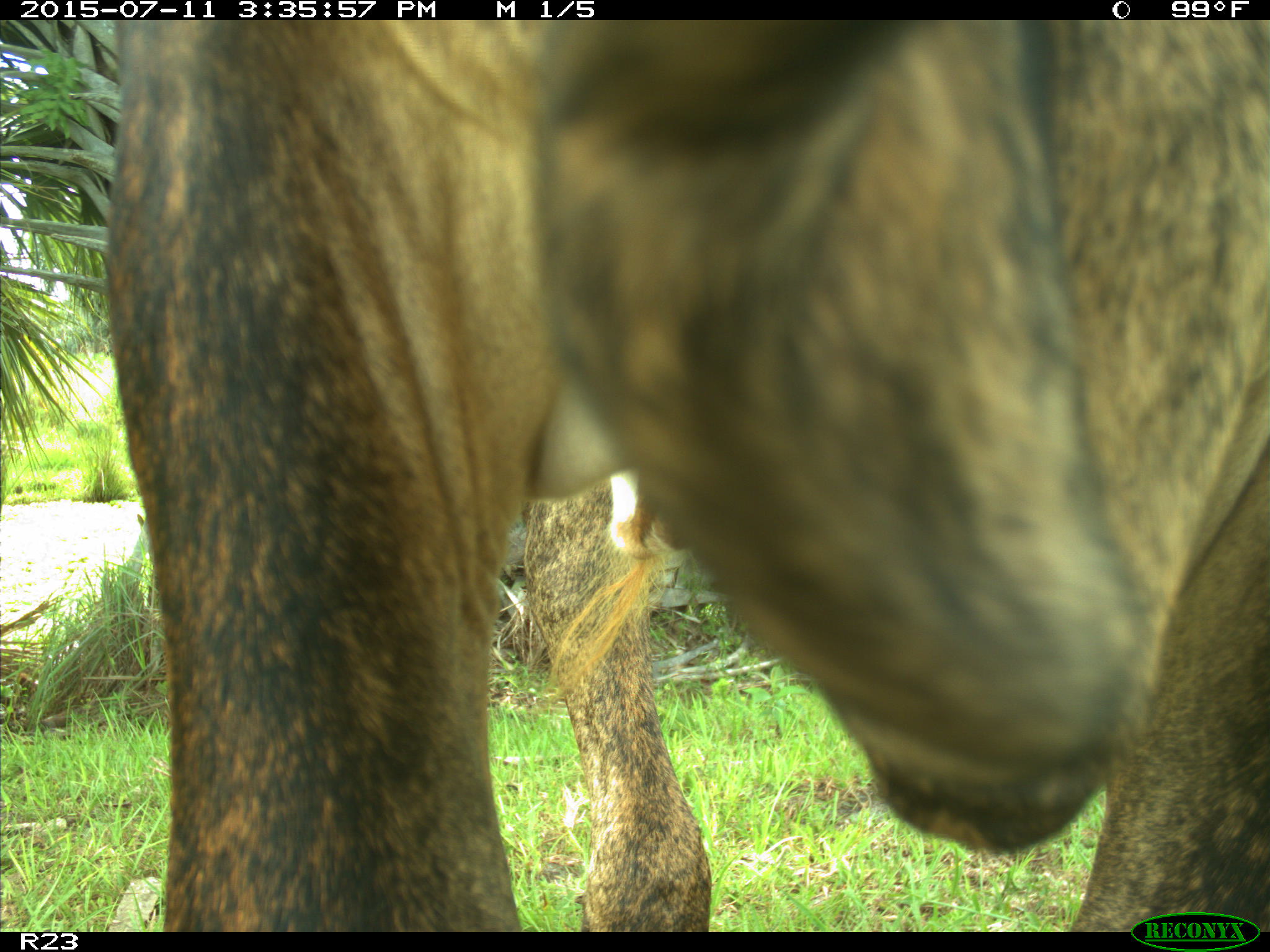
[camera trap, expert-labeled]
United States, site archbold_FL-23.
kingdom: Animalia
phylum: Chordata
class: Mammalia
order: Artiodactyla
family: Bovidae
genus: Bos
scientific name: Bos taurus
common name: domestic cow